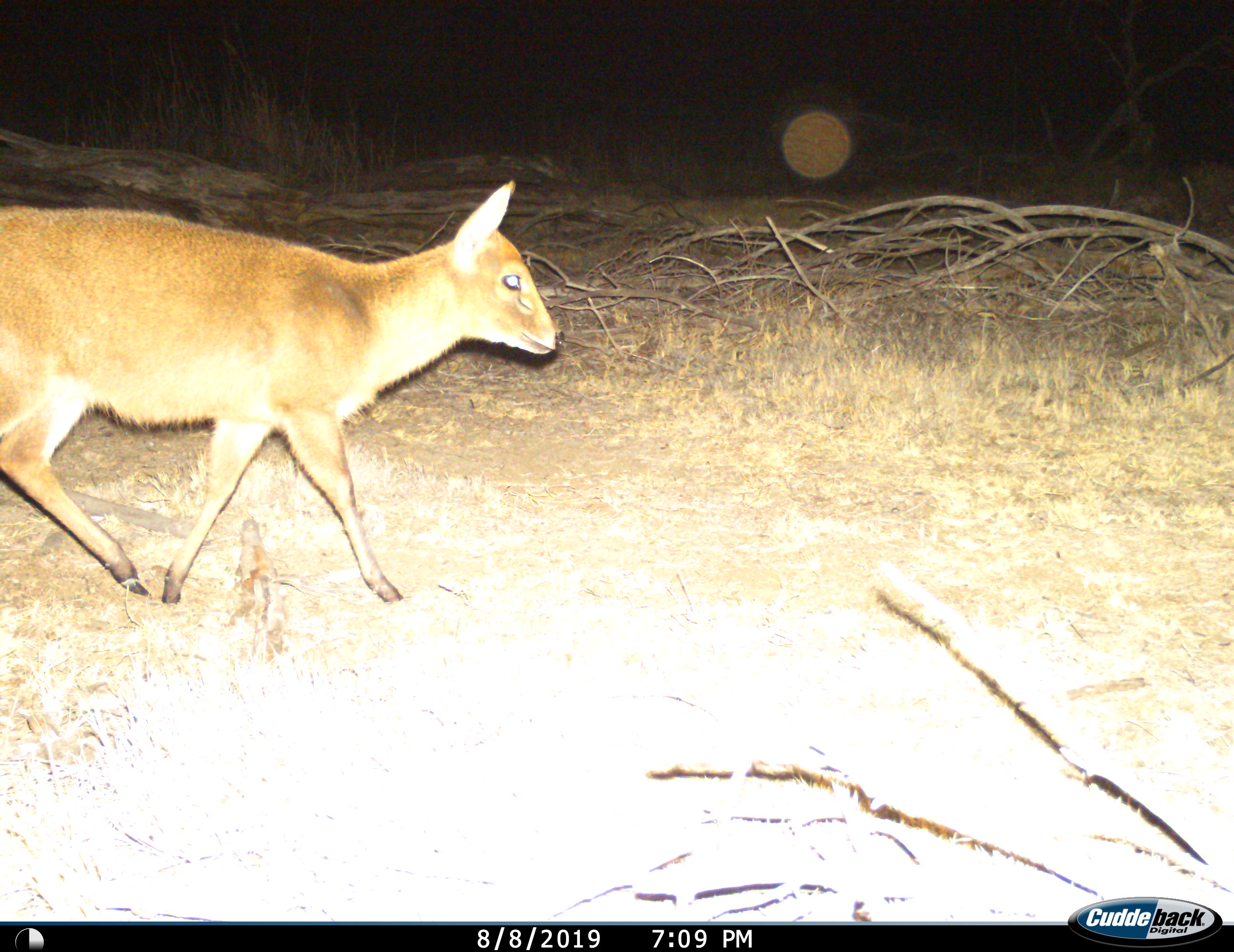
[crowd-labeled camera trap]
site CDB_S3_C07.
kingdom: Animalia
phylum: Chordata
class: Mammalia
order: Artiodactyla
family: Bovidae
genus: Sylvicapra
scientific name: Sylvicapra grimmia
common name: common duiker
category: duikercommongrey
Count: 1.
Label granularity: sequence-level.